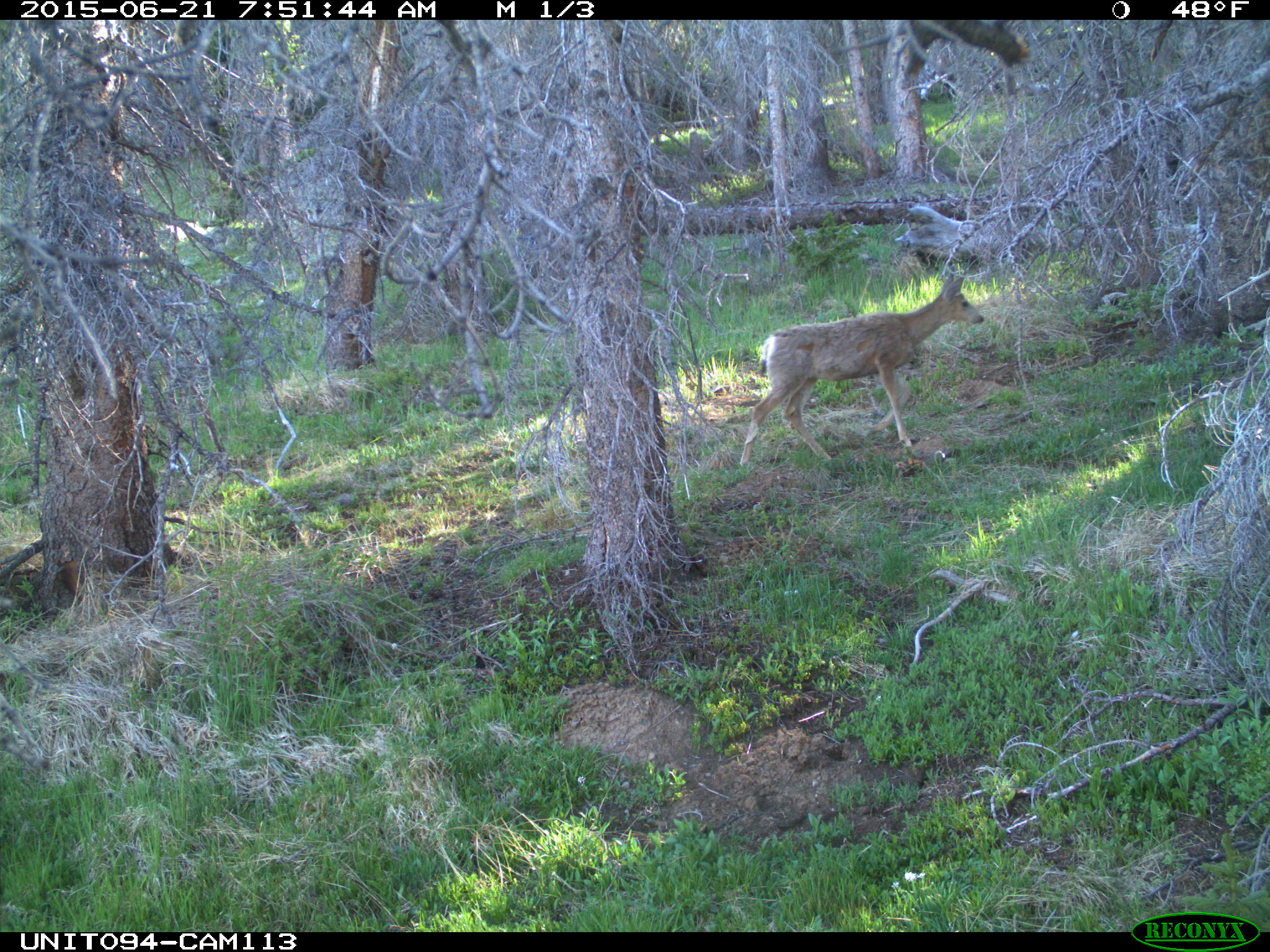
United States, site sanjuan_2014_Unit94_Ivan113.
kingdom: Animalia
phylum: Chordata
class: Mammalia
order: Artiodactyla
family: Cervidae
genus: Odocoileus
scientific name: Odocoileus hemionus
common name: mule deer